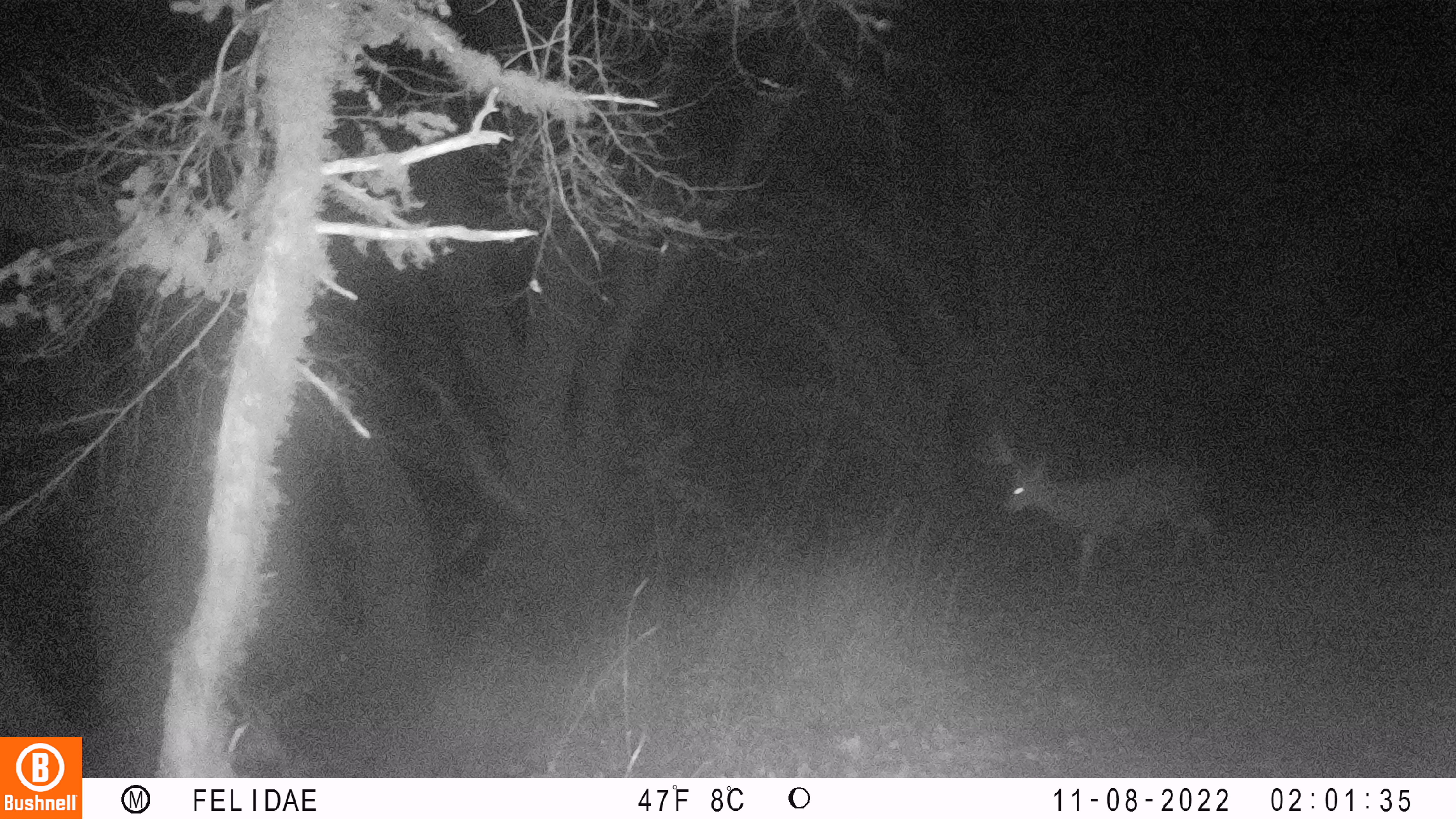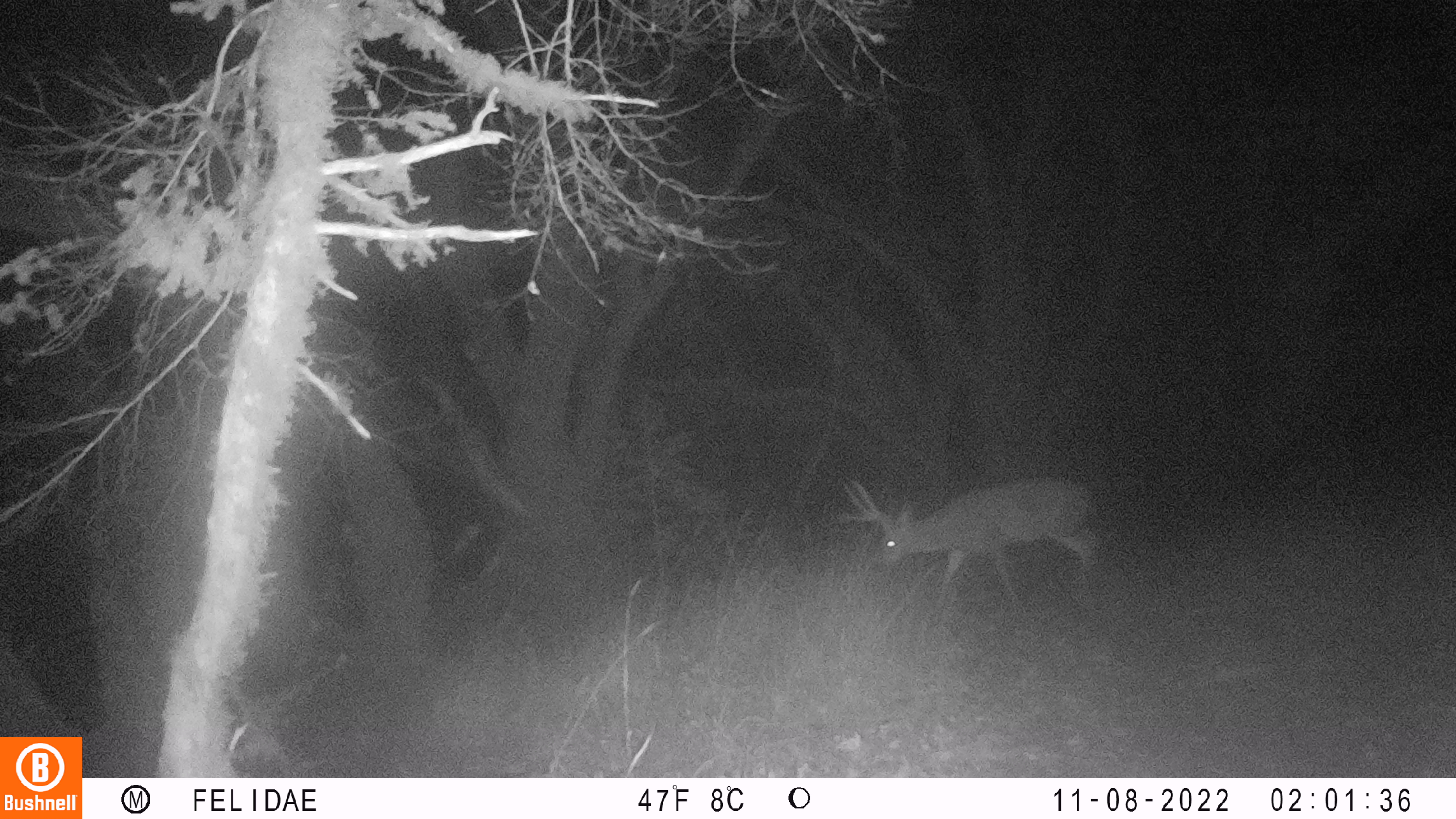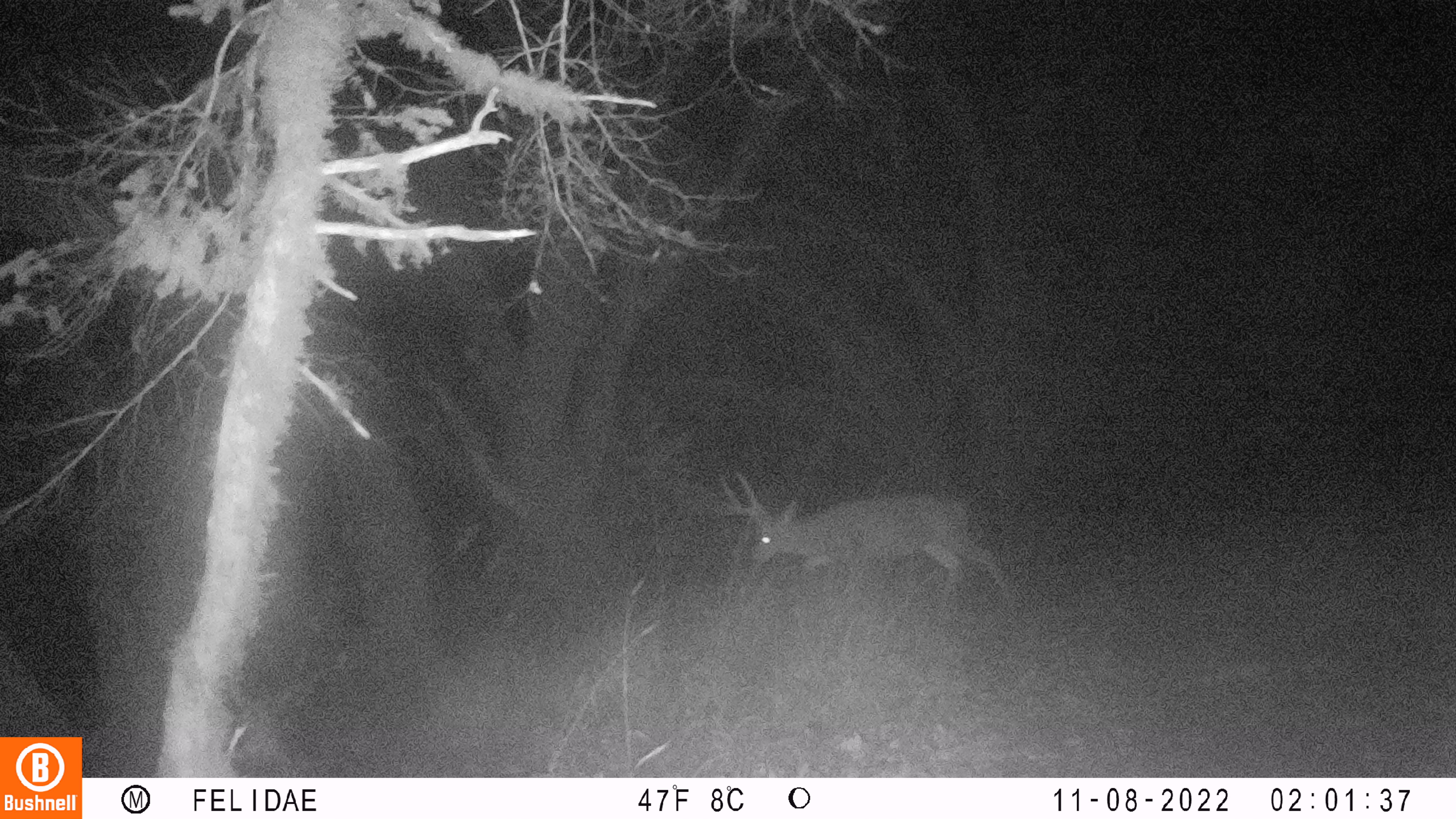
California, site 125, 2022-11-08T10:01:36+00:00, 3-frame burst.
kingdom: Animalia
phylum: Chordata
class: Mammalia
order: Artiodactyla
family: Cervidae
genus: Odocoileus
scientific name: Odocoileus hemionus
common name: mule deer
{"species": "mule deer (Odocoileus hemionus)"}